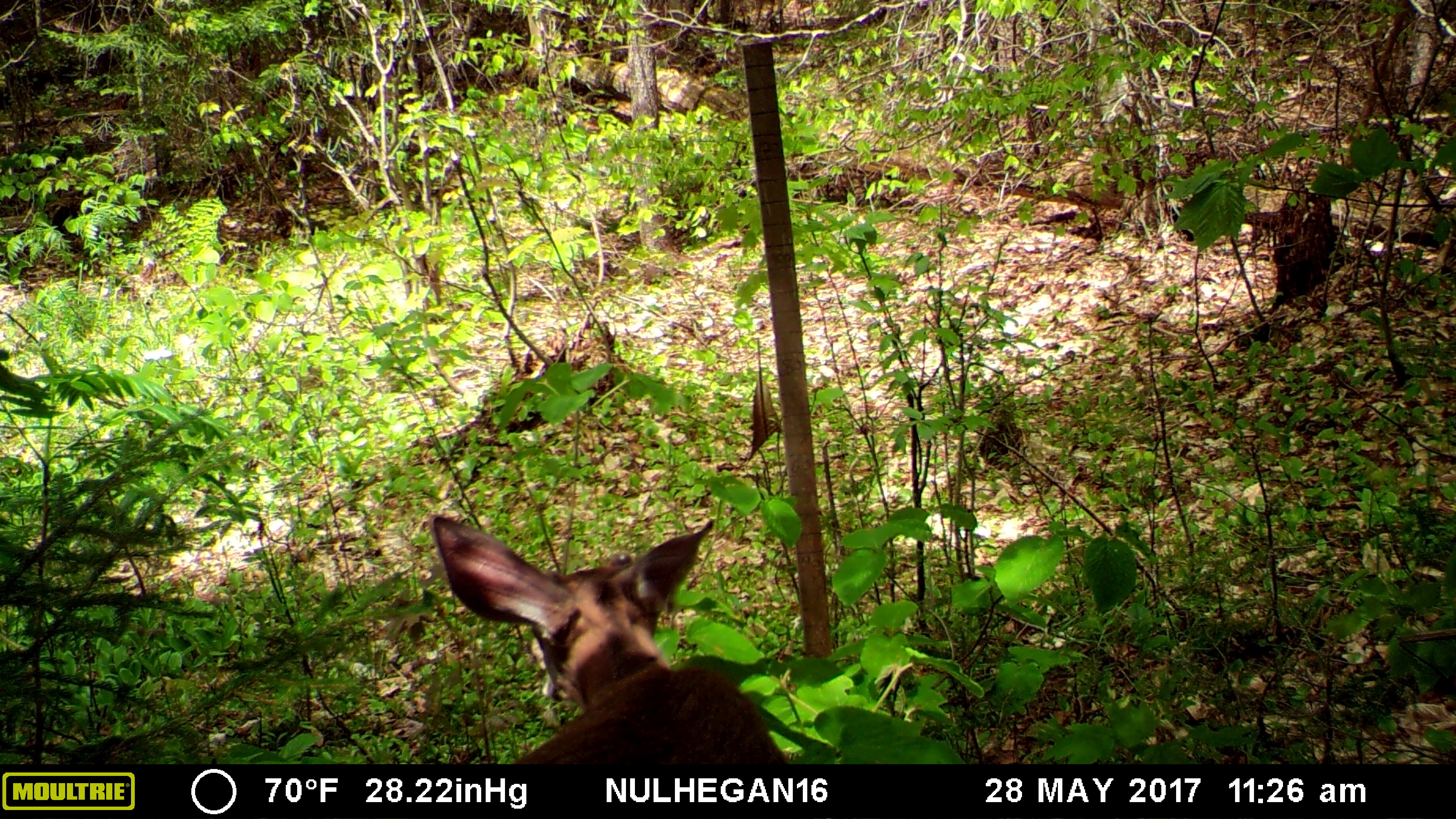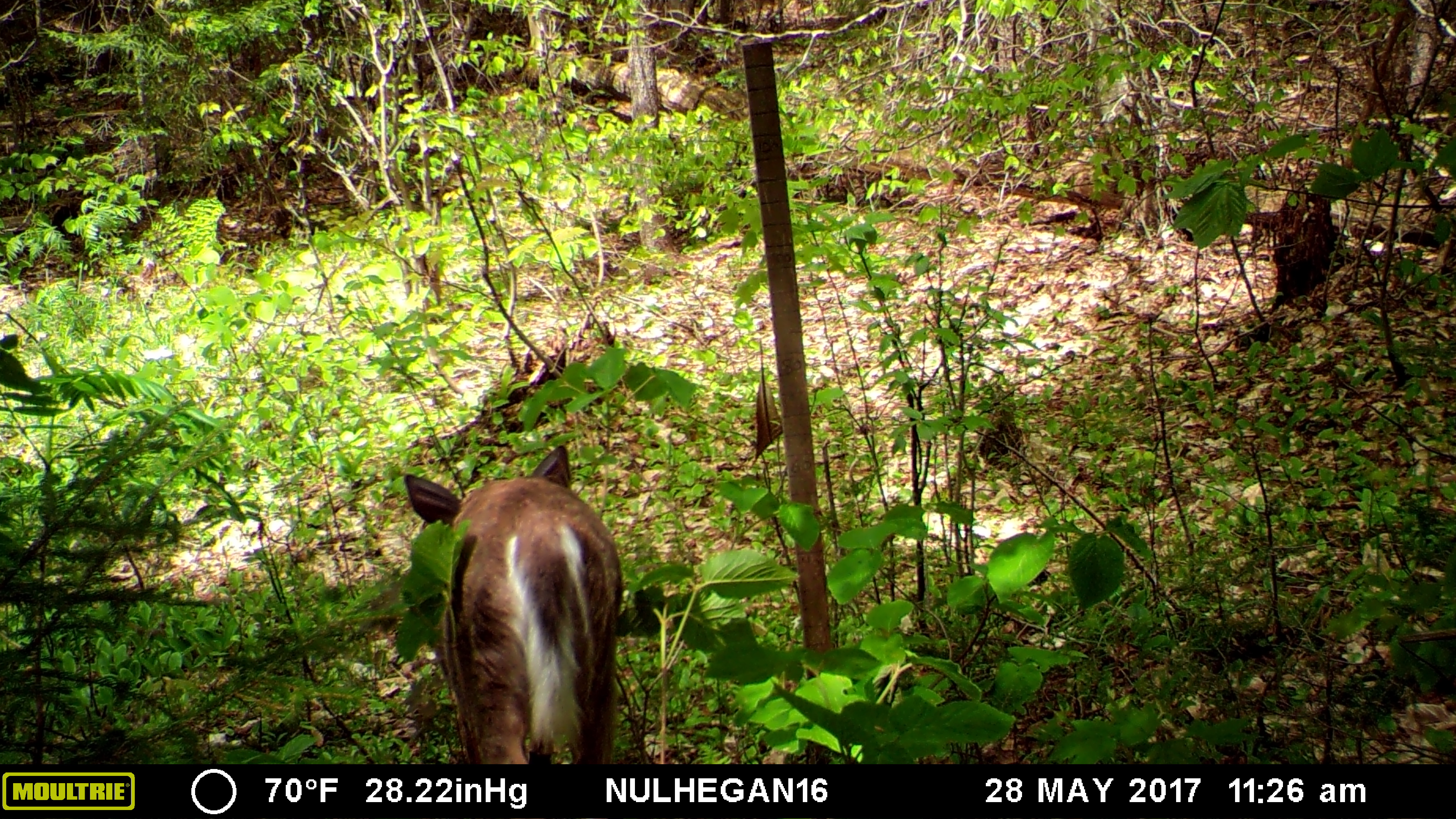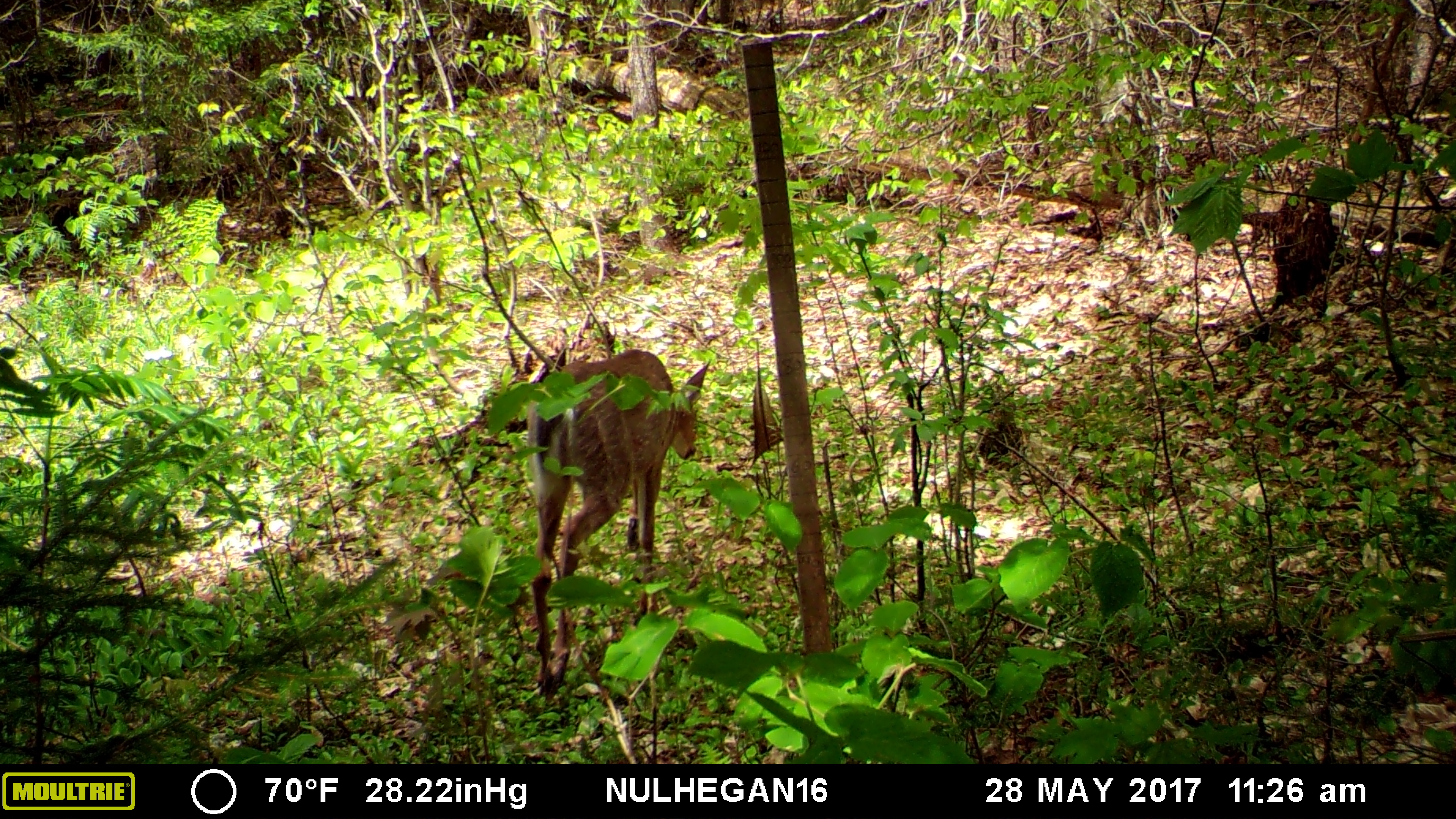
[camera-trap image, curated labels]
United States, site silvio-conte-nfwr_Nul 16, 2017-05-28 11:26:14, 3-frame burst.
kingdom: Animalia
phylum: Chordata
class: Mammalia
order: Artiodactyla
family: Cervidae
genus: Odocoileus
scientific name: Odocoileus virginianus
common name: white-tailed deer